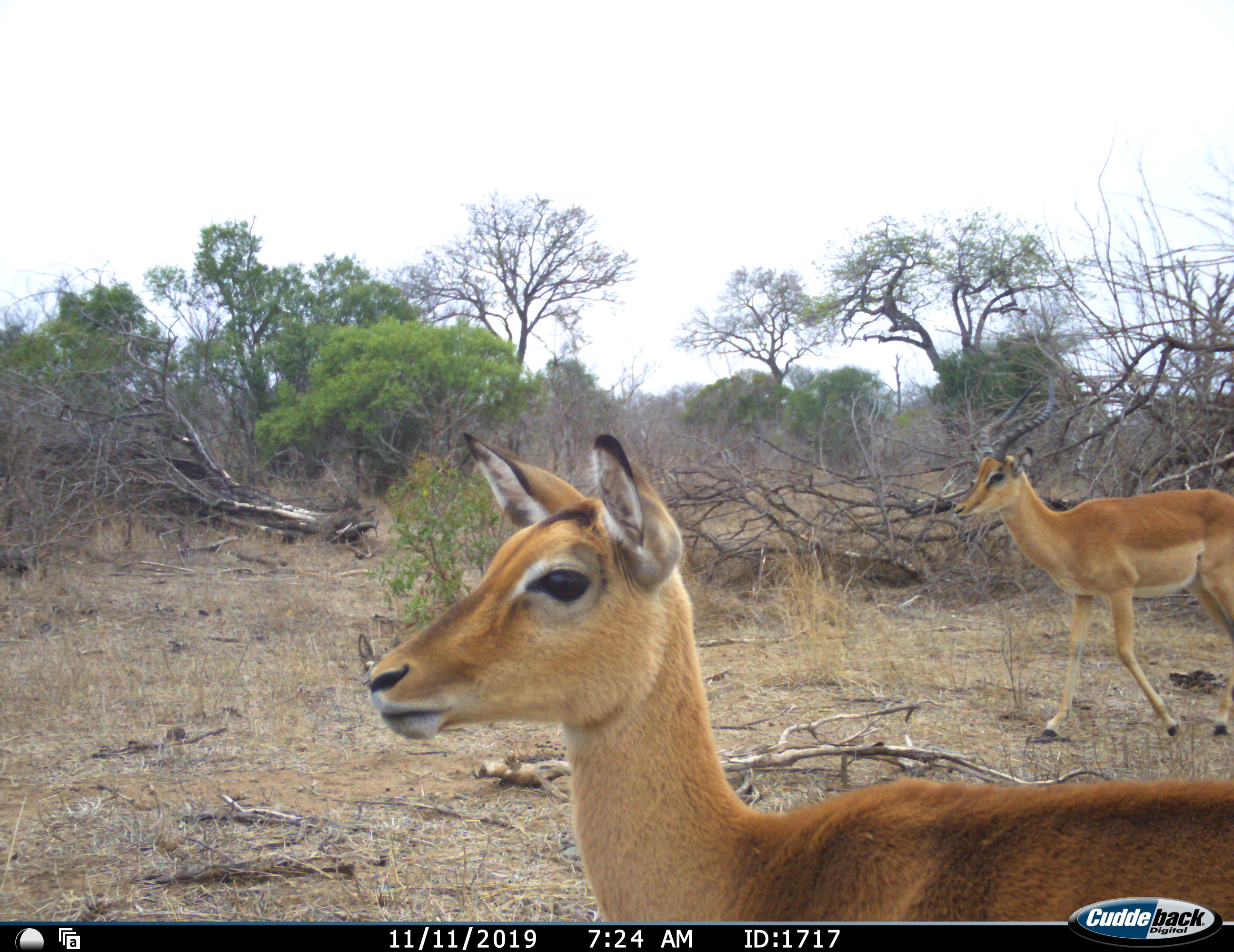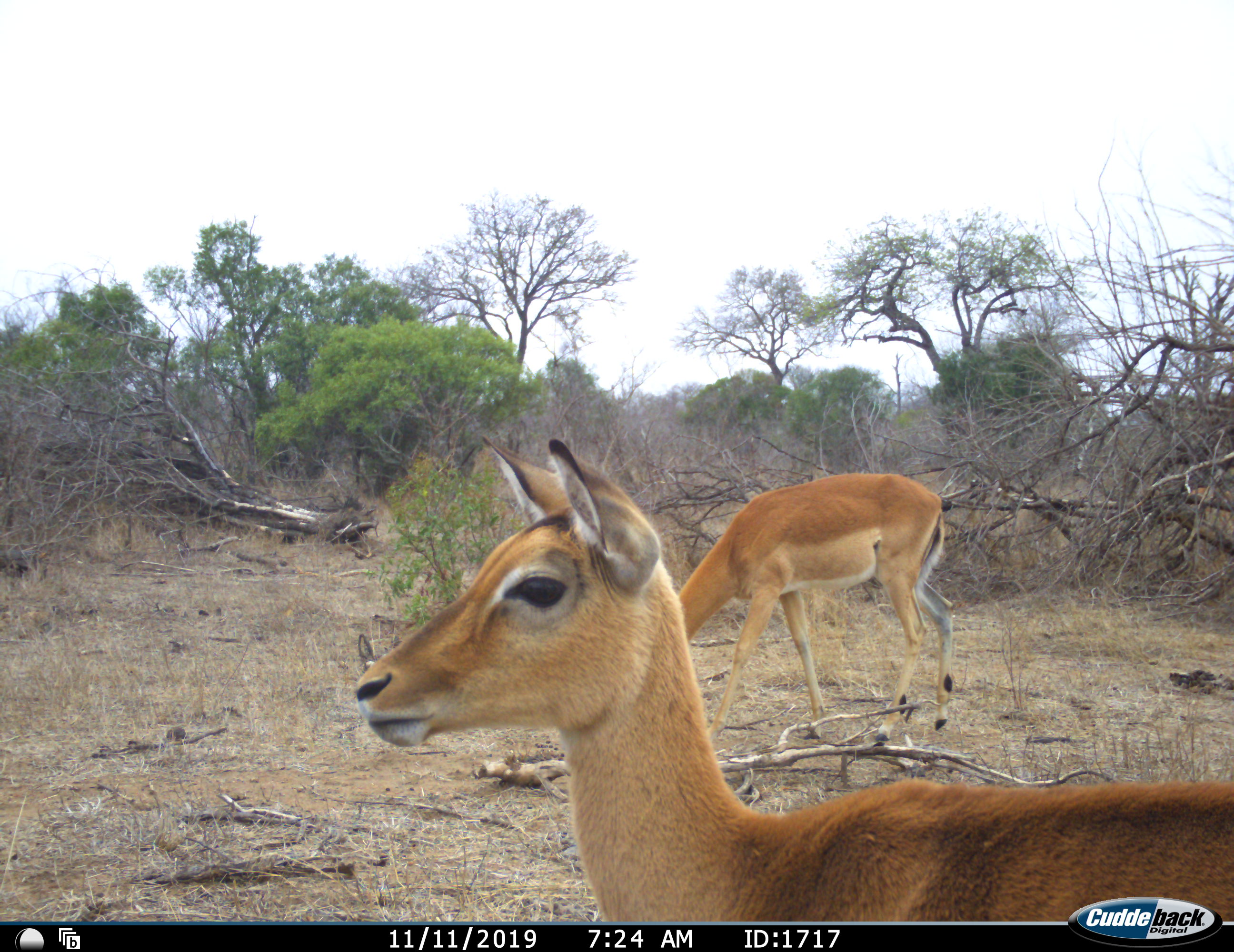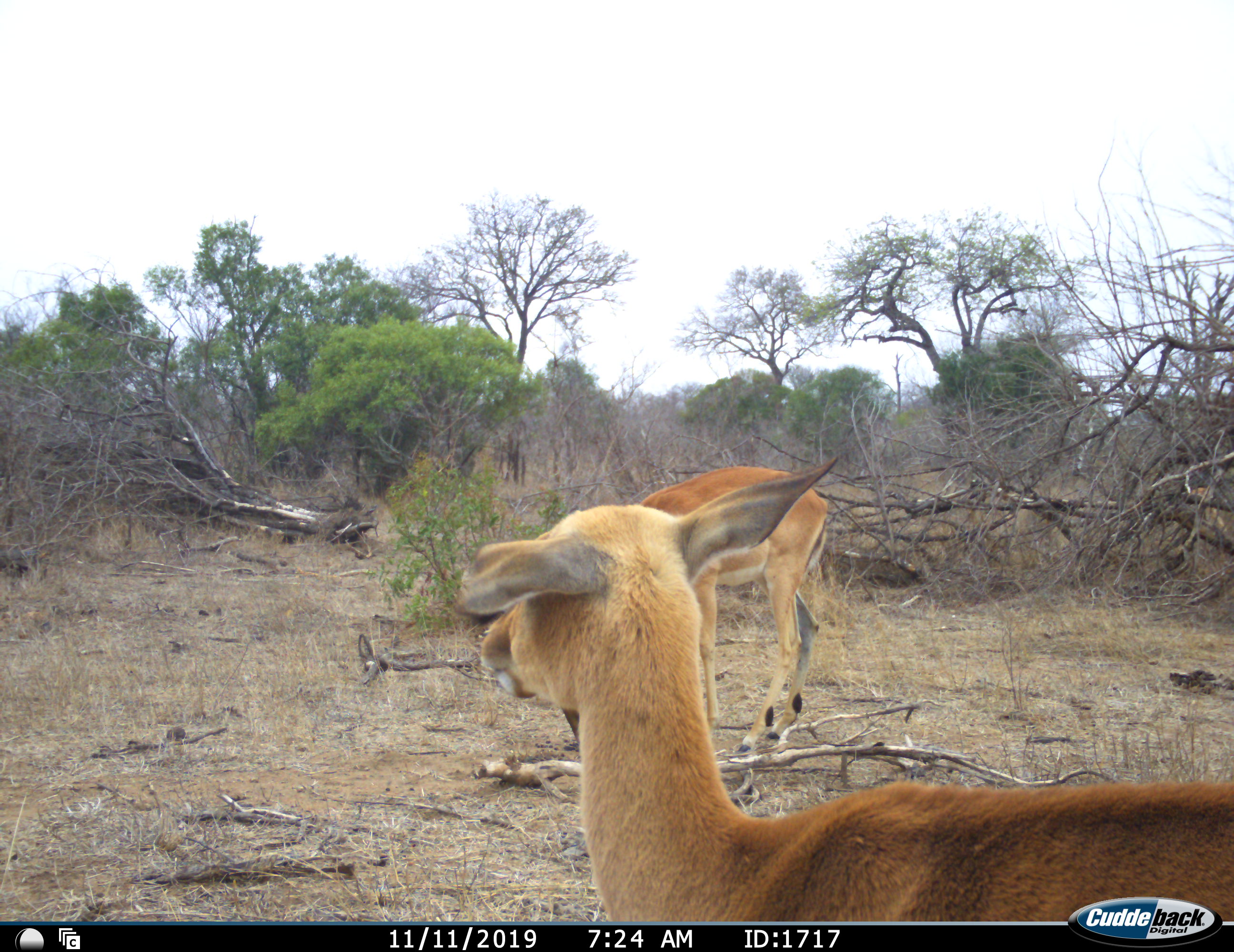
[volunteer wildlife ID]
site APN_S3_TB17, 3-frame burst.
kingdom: Animalia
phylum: Chordata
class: Mammalia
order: Artiodactyla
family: Bovidae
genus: Aepyceros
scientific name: Aepyceros melampus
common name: impala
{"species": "impala (Aepyceros melampus)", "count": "2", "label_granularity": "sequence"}